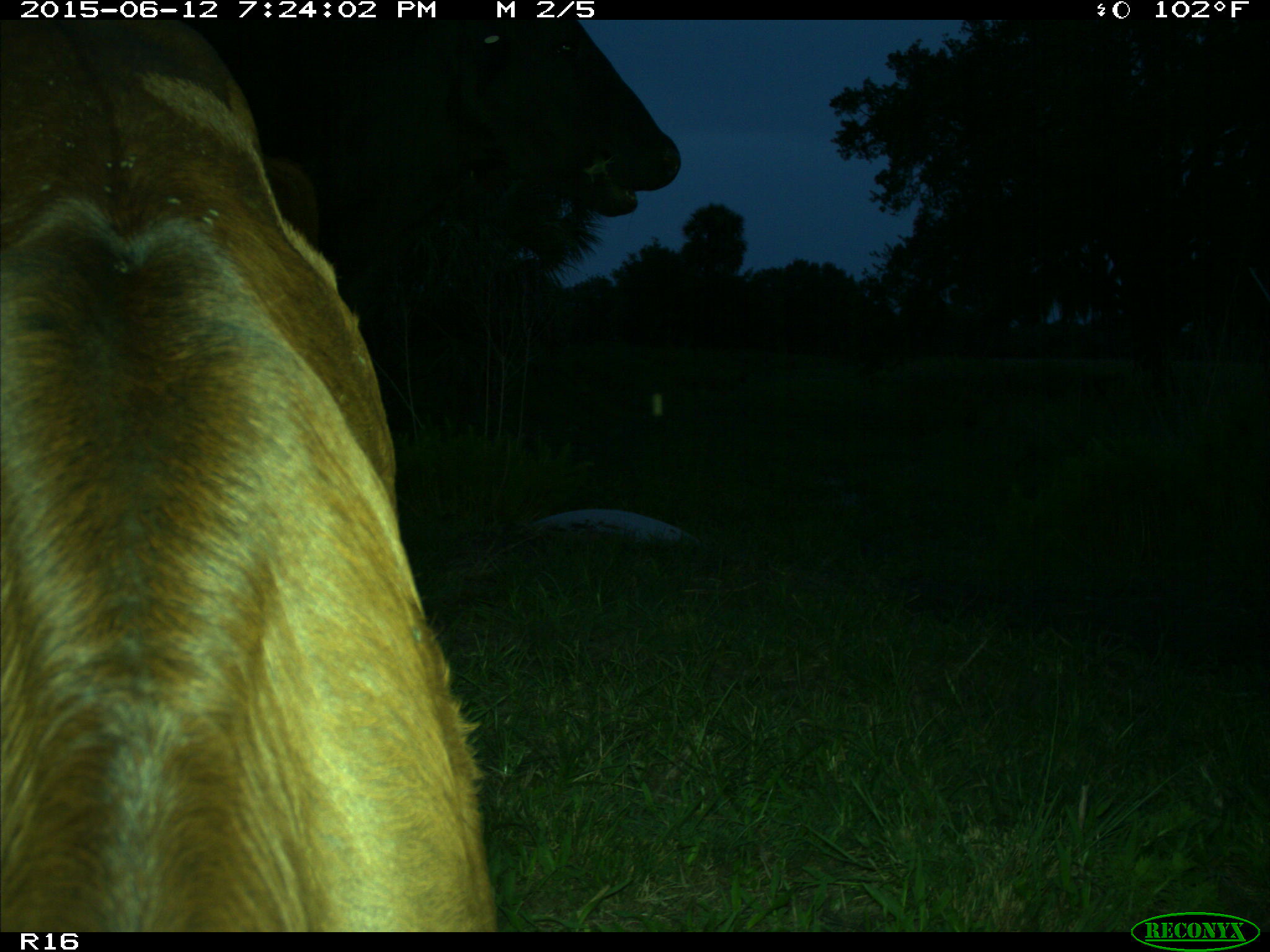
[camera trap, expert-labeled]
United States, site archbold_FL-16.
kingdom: Animalia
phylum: Chordata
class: Mammalia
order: Artiodactyla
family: Bovidae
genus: Bos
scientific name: Bos taurus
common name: domestic cow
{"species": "Bos taurus (domestic cow)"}